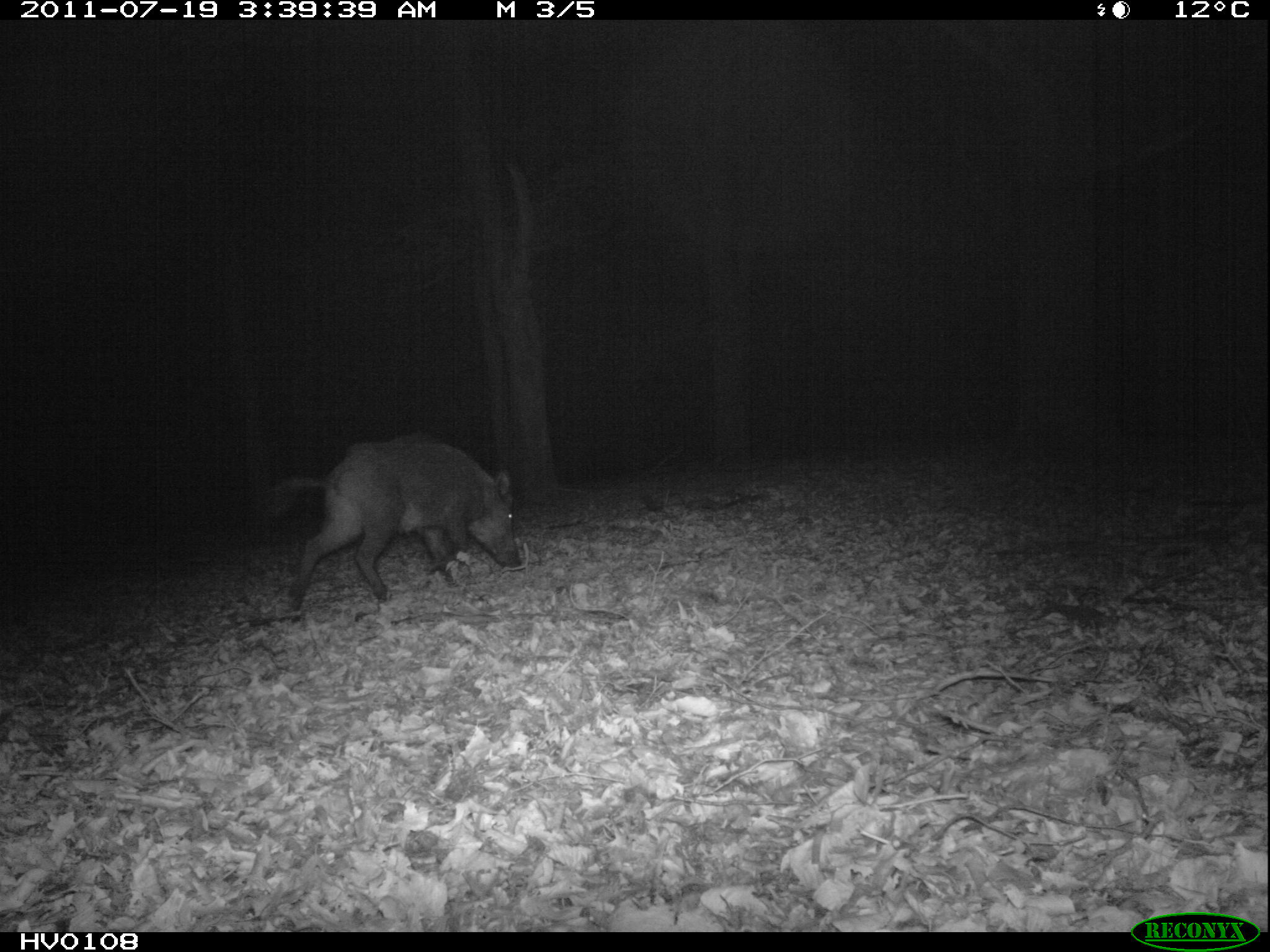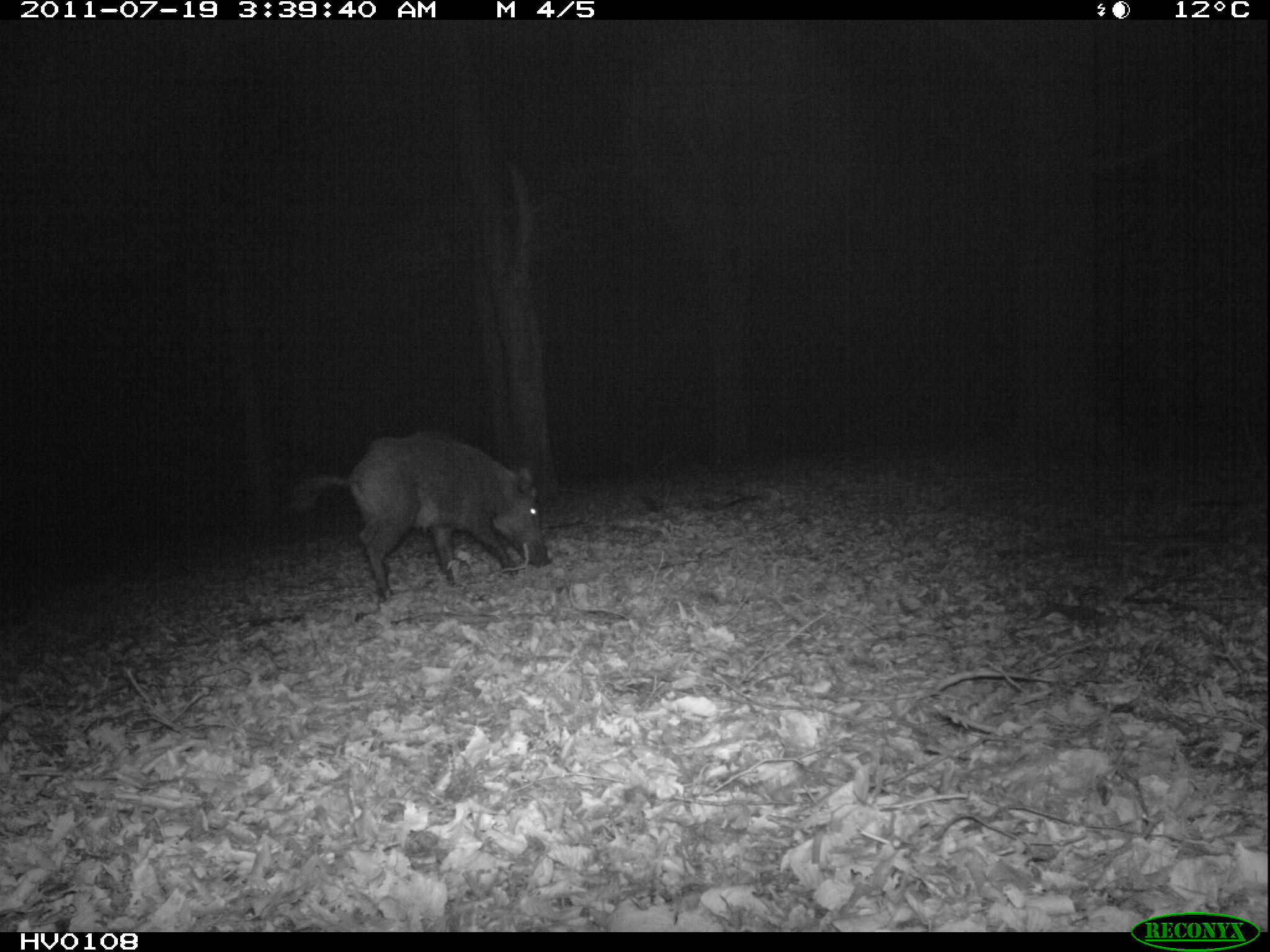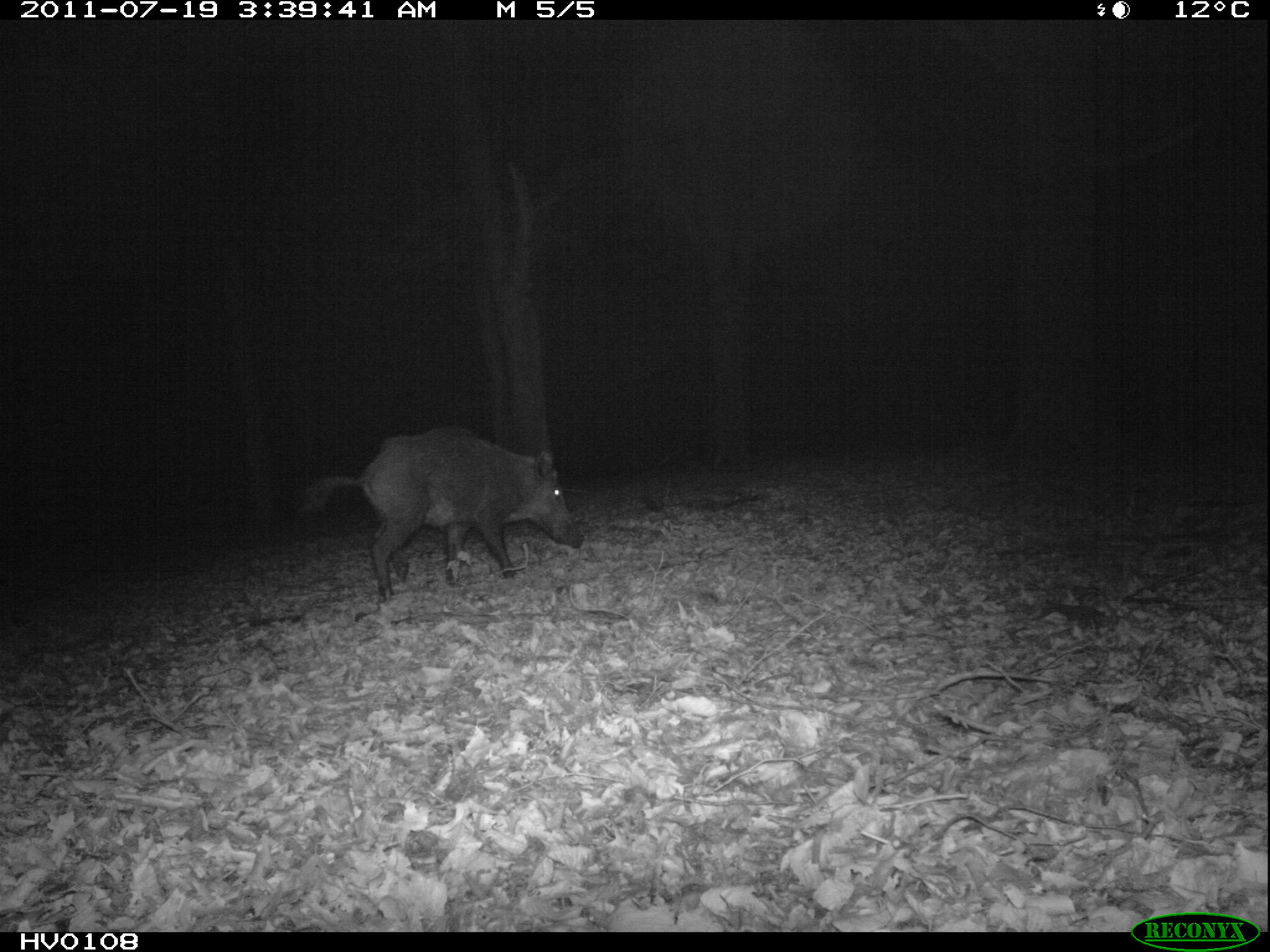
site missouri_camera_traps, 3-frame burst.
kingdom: Animalia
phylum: Chordata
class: Mammalia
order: Artiodactyla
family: Suidae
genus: Sus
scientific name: Sus scrofa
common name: wild boar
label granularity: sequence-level